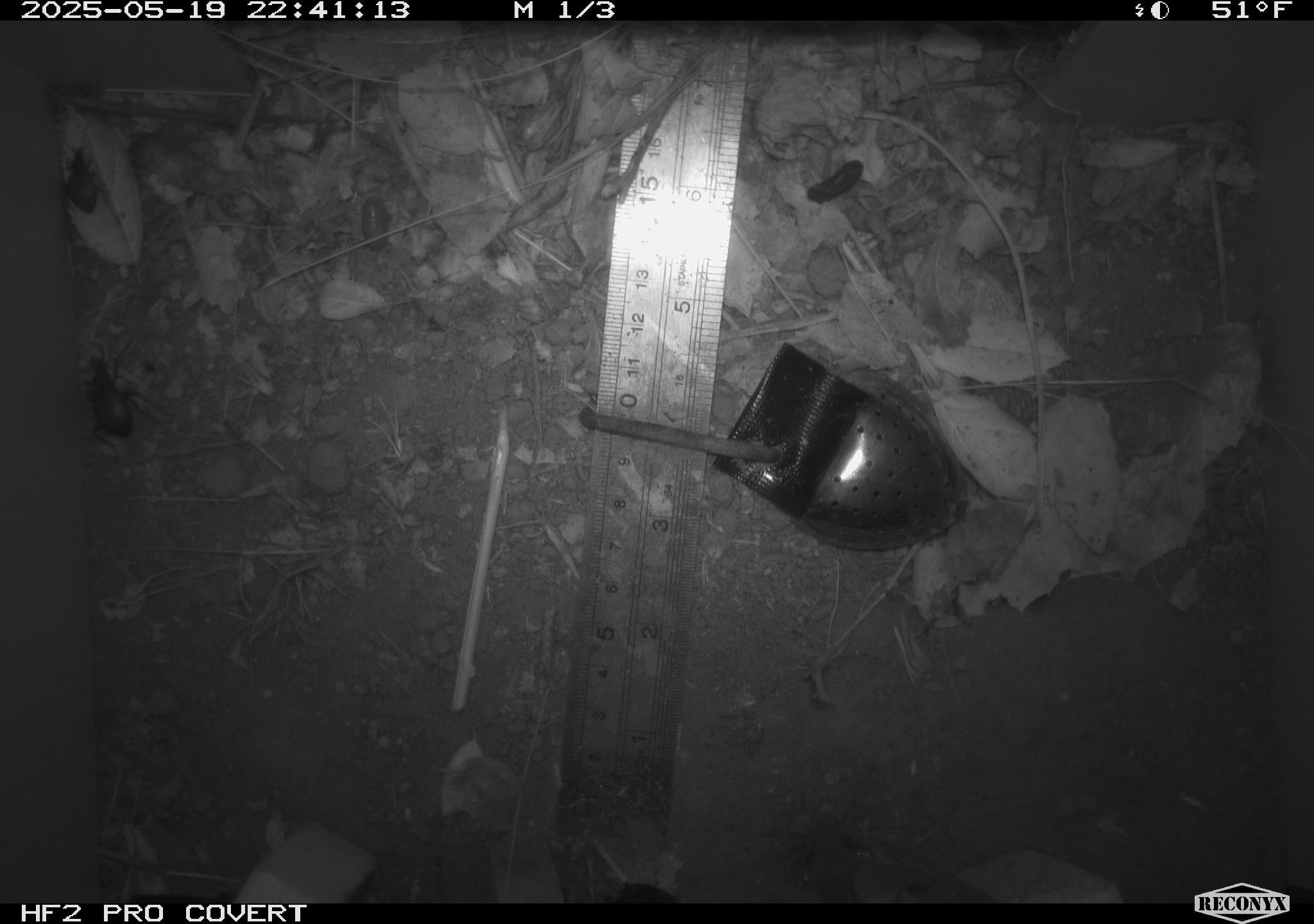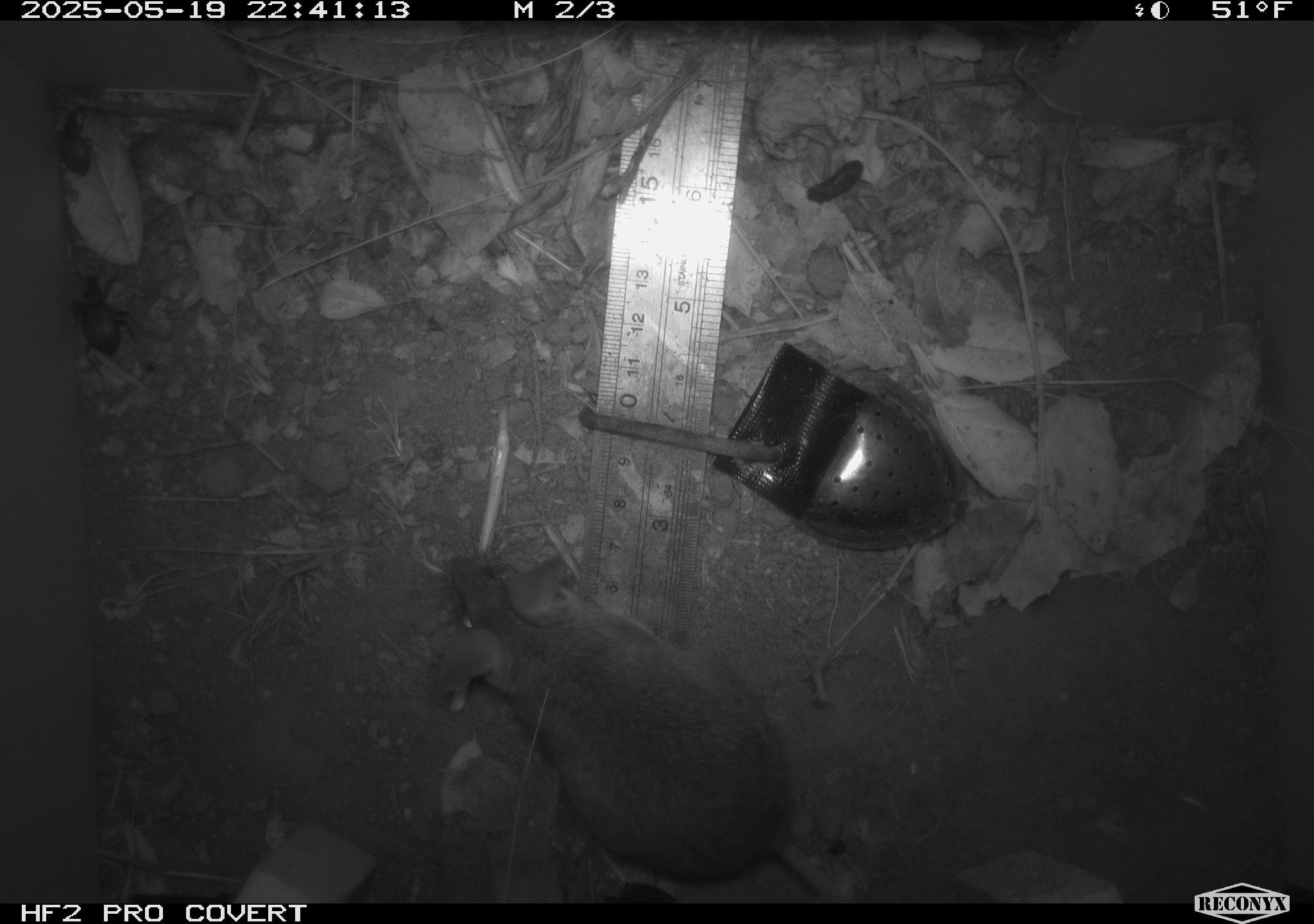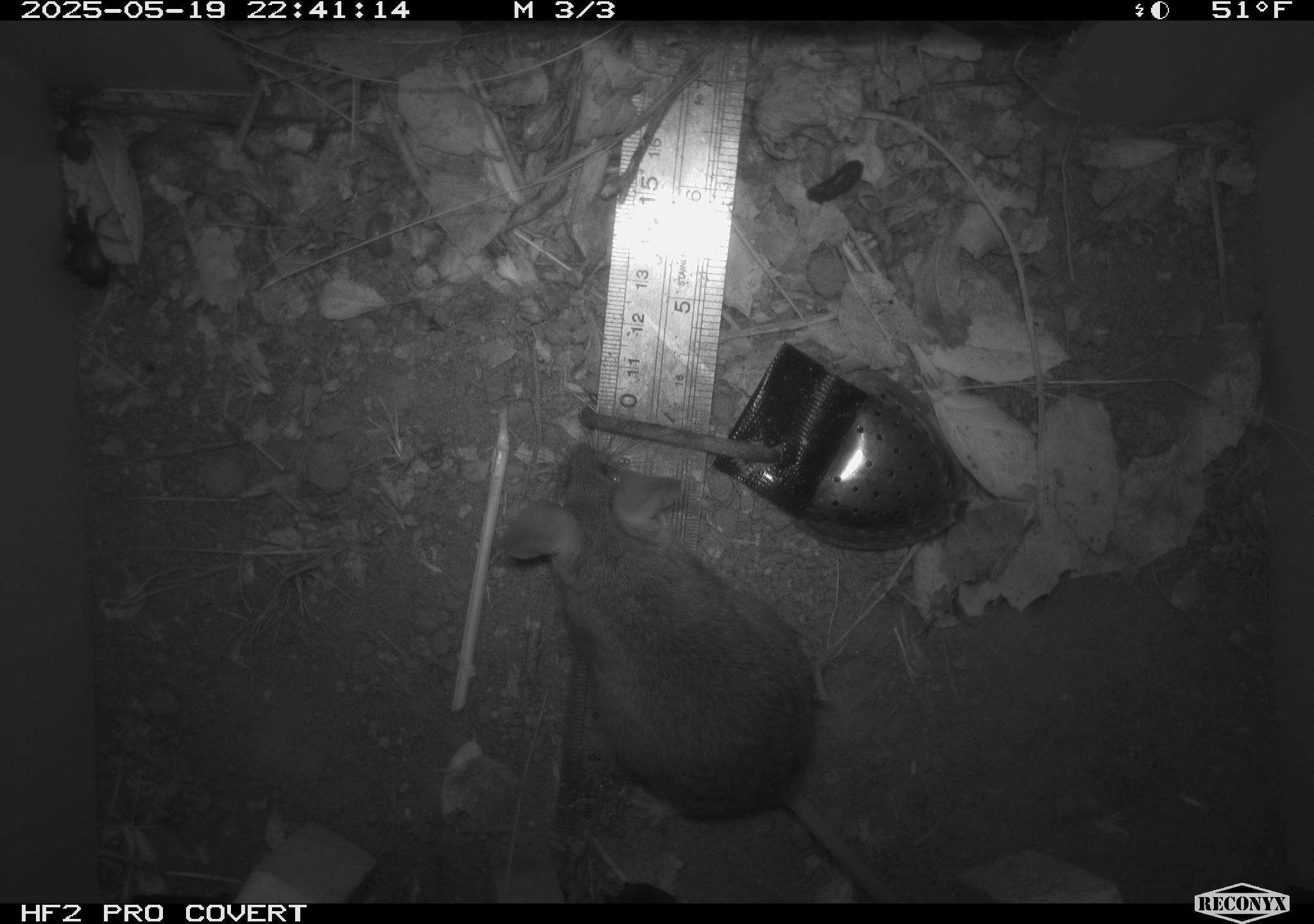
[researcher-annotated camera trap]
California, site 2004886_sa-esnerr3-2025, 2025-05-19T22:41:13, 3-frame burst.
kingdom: Animalia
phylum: Chordata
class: Mammalia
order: Rodentia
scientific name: Rodentia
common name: rodent